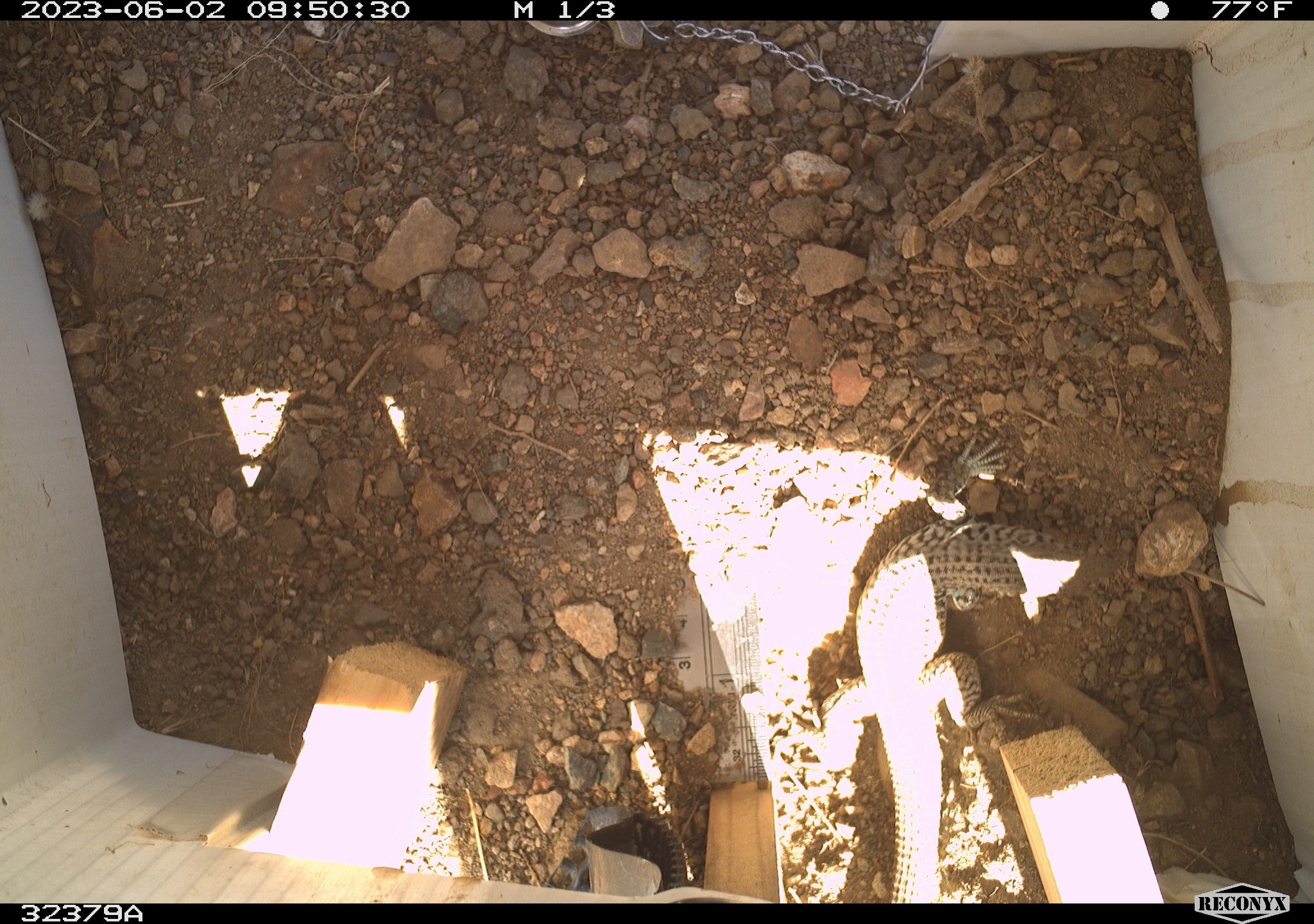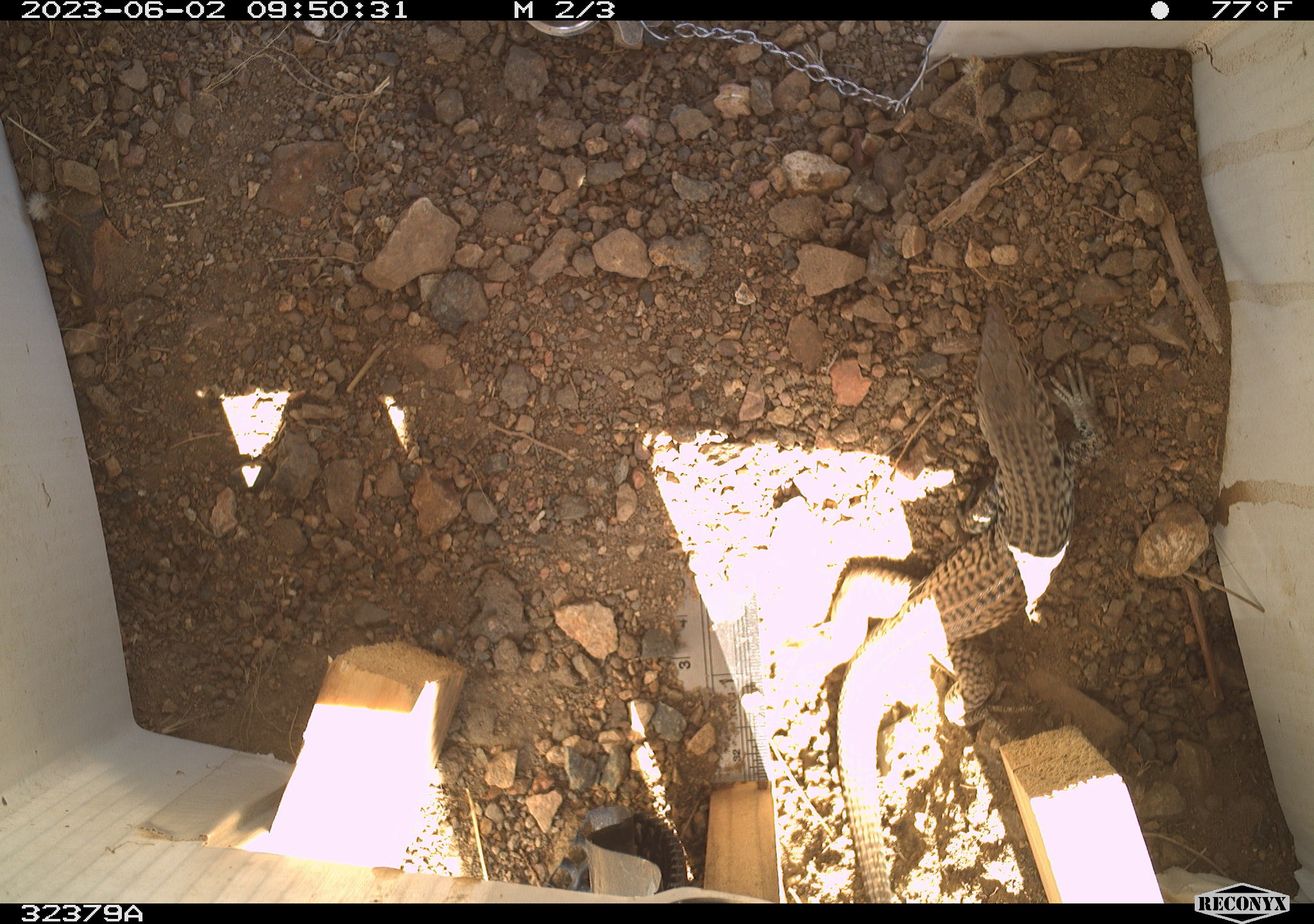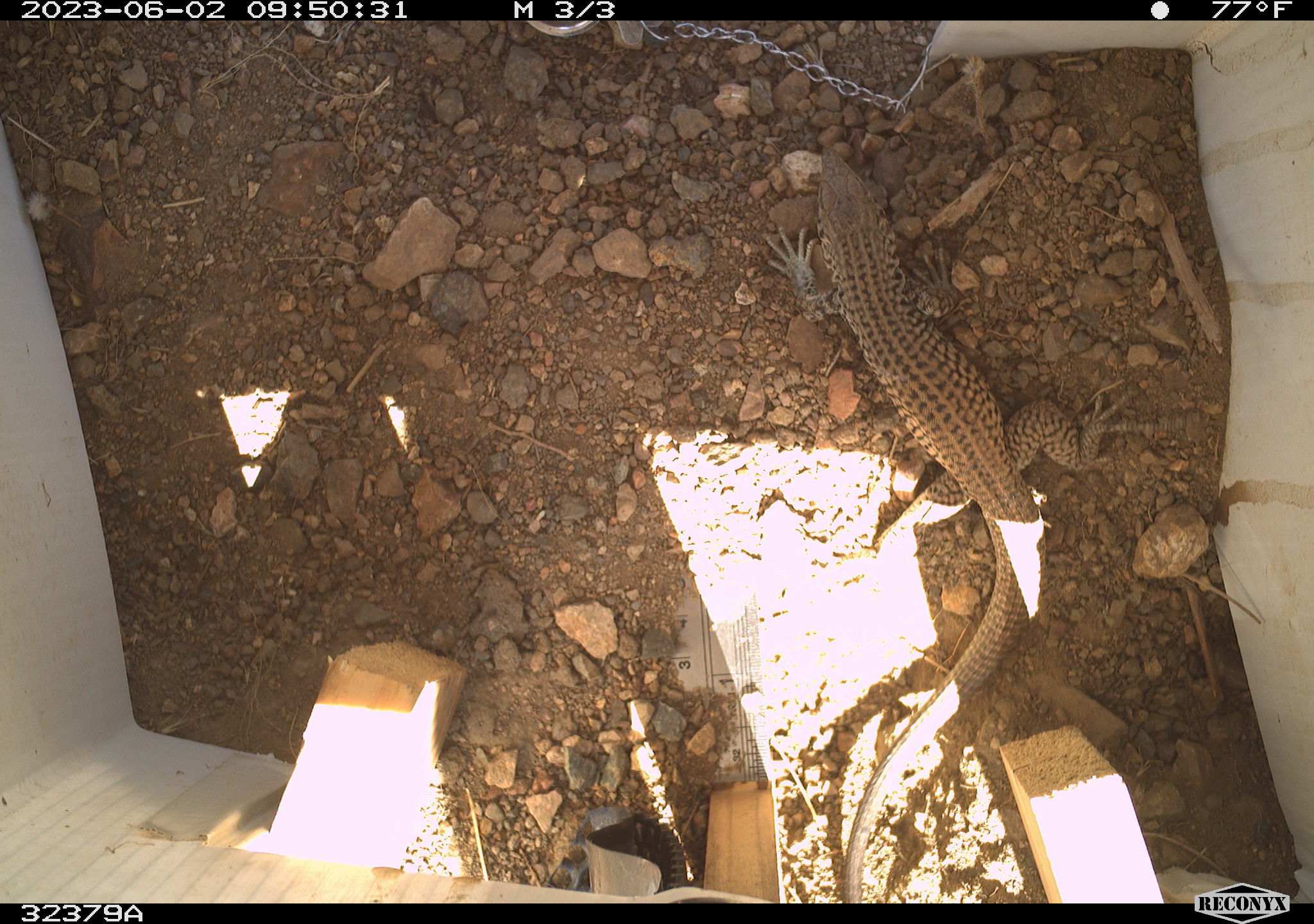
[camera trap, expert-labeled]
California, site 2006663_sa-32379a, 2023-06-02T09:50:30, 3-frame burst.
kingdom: Animalia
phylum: Chordata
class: Reptilia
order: Squamata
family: Teiidae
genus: Aspidoscelis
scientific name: Aspidoscelis tigris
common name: western whiptail